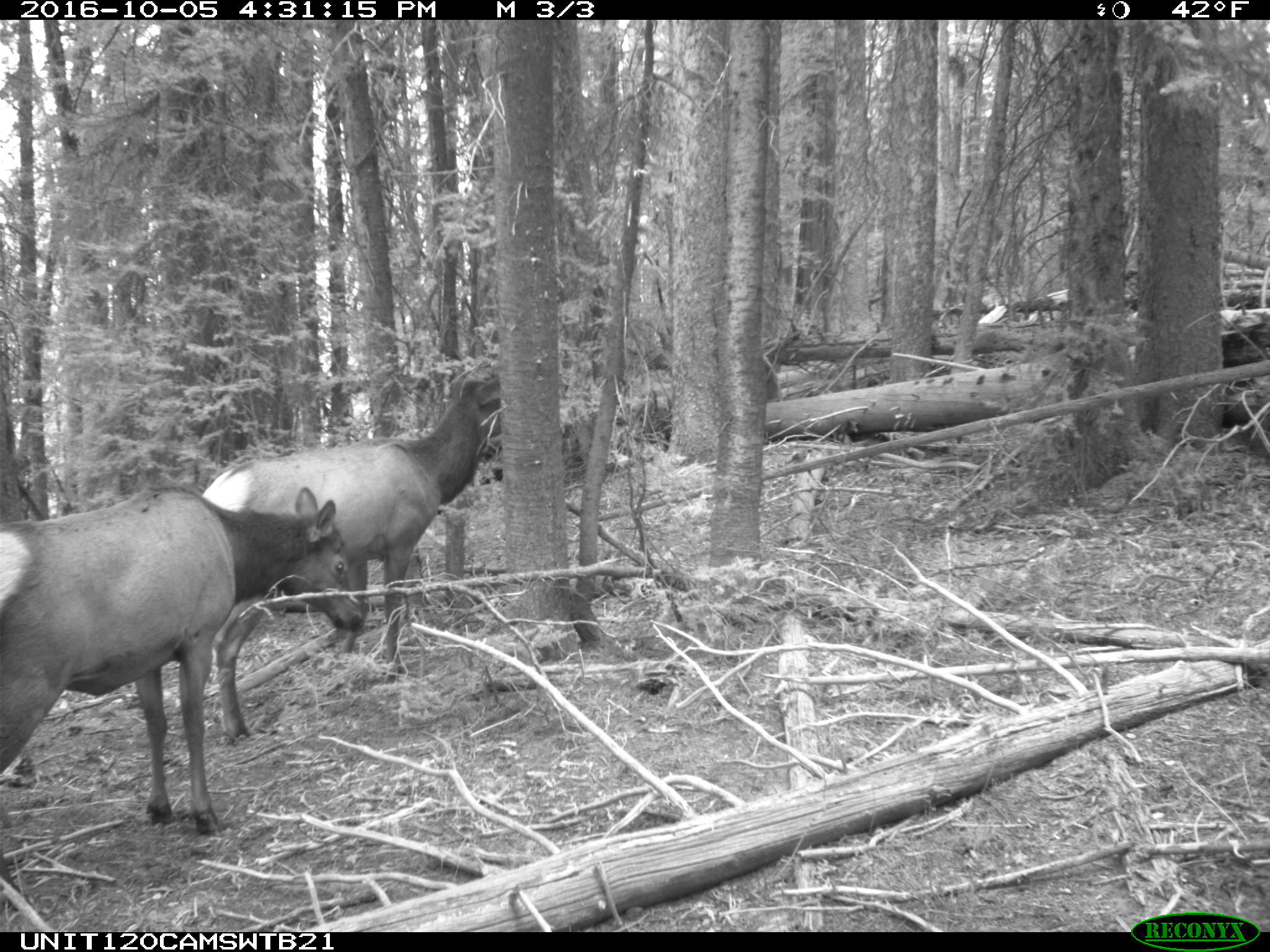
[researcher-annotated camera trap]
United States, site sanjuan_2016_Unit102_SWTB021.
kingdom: Animalia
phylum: Chordata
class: Mammalia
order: Artiodactyla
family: Cervidae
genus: Cervus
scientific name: Cervus elaphus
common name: red deer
Cervus elaphus (red deer).